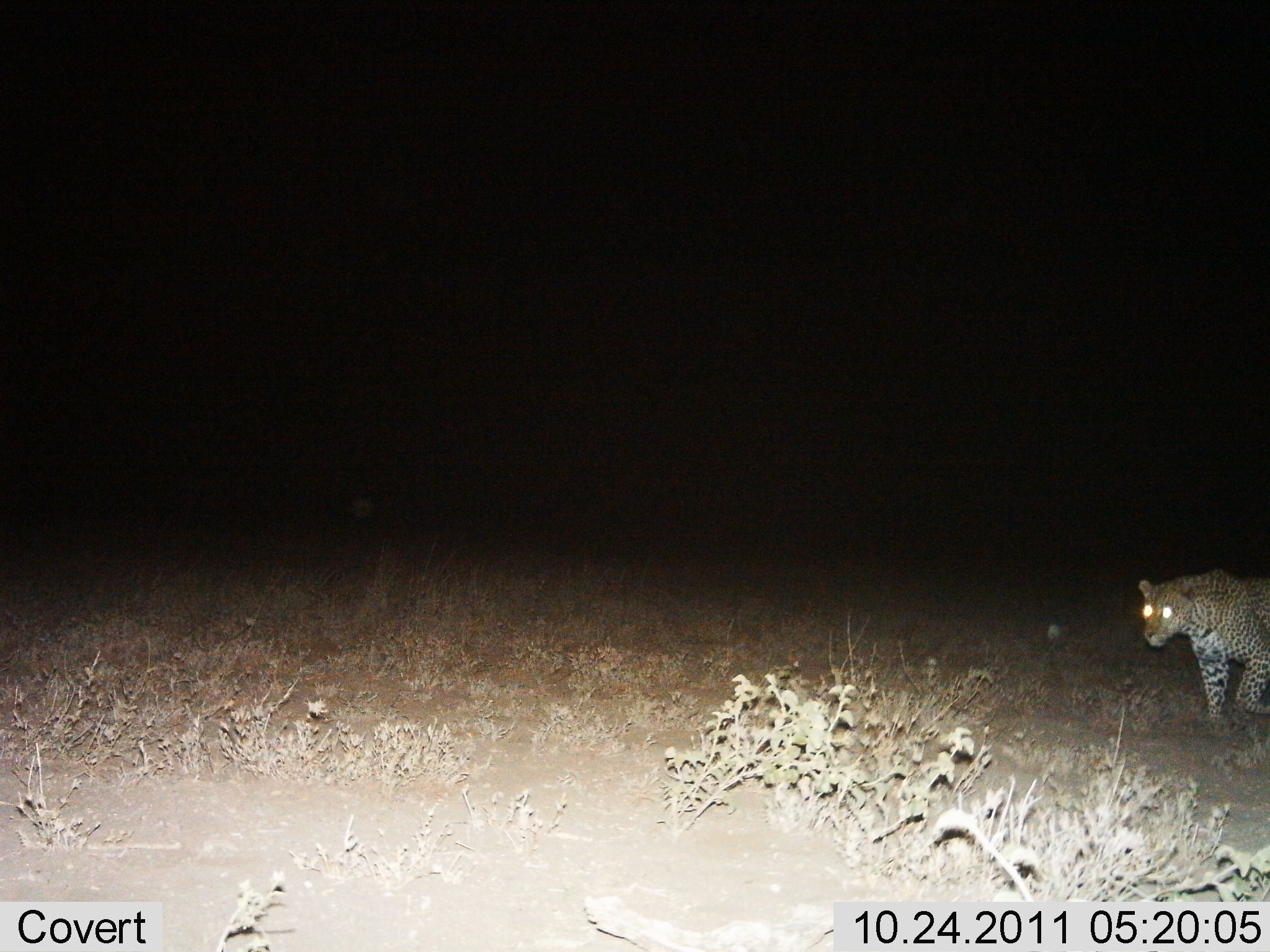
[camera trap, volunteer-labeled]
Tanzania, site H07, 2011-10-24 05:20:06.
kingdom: Animalia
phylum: Chordata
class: Mammalia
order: Carnivora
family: Felidae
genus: Panthera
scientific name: Panthera pardus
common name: leopard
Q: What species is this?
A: Leopard (Panthera pardus).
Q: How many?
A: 1.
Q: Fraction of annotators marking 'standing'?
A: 0%.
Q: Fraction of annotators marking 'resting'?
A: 0%.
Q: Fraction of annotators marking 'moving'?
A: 100%.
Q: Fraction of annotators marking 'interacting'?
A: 0%.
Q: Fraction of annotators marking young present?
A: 0%.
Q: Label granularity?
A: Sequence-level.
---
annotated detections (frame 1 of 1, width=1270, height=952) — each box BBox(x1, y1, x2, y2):
animal: BBox(1136, 568, 1270, 728)